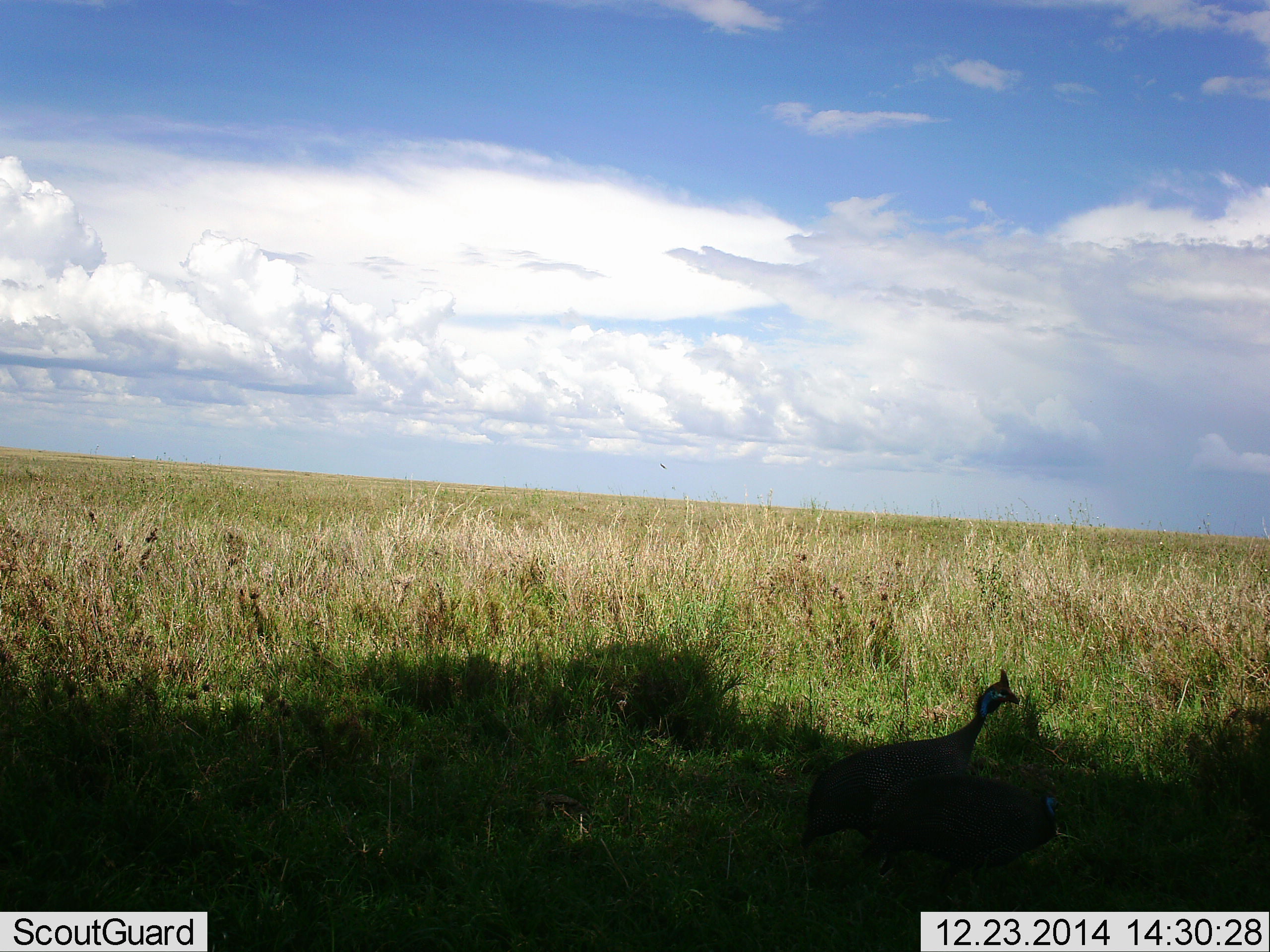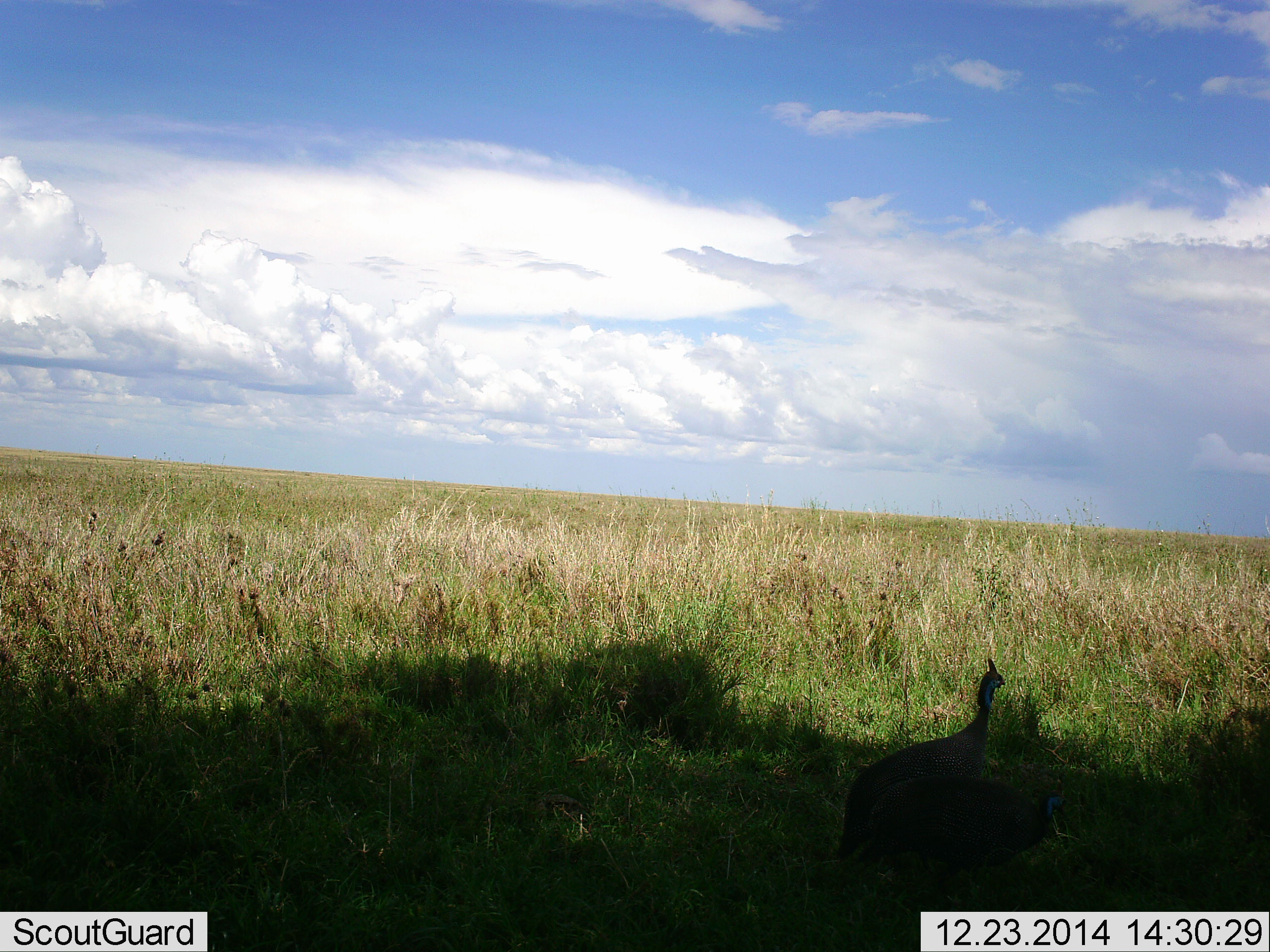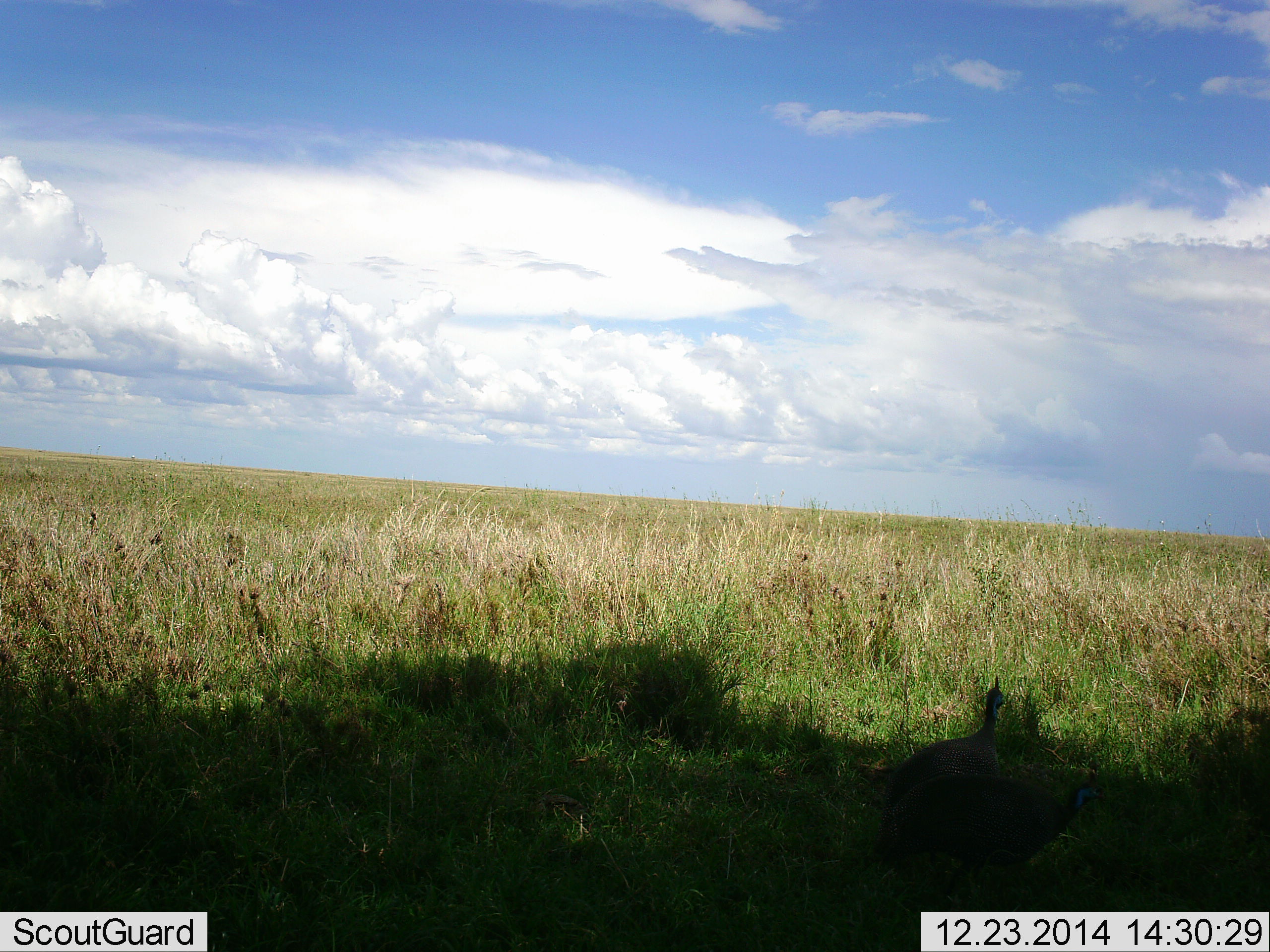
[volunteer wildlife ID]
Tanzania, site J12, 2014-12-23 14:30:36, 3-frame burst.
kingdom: Animalia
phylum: Chordata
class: Aves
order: Galliformes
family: Numididae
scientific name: Numididae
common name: guinea fowl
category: guineafowl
Guineafowl (guinea fowl) (Numididae), count 2. Behavior (volunteer vote fractions): standing 70%, resting 0%, moving 10%, interacting 0%. Young present (vote fraction): 0%. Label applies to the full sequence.